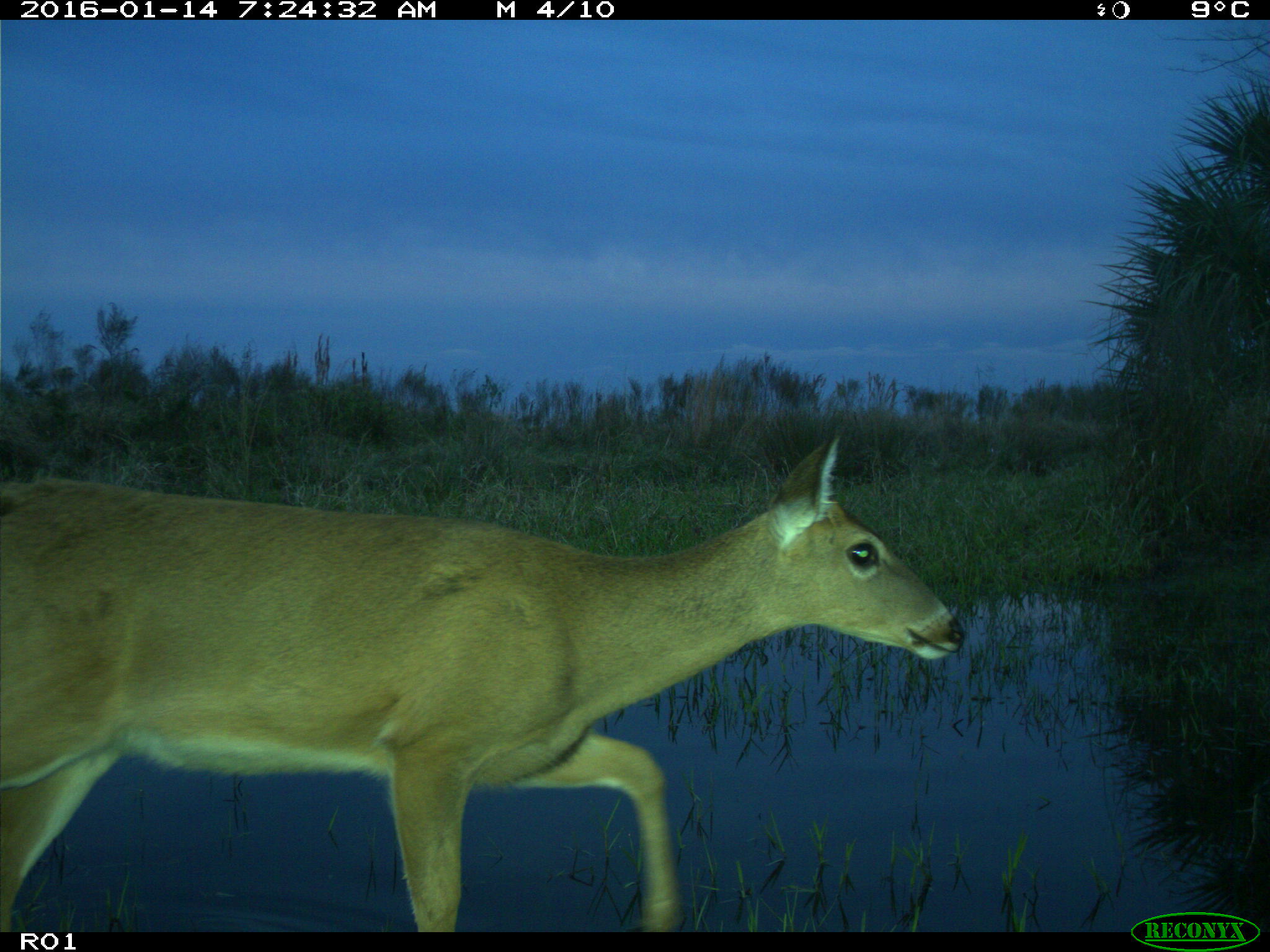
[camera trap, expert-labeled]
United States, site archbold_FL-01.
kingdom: Animalia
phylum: Chordata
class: Mammalia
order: Artiodactyla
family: Cervidae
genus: Odocoileus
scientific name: Odocoileus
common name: deer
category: unidentified deer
Unidentified deer (deer) (Odocoileus).